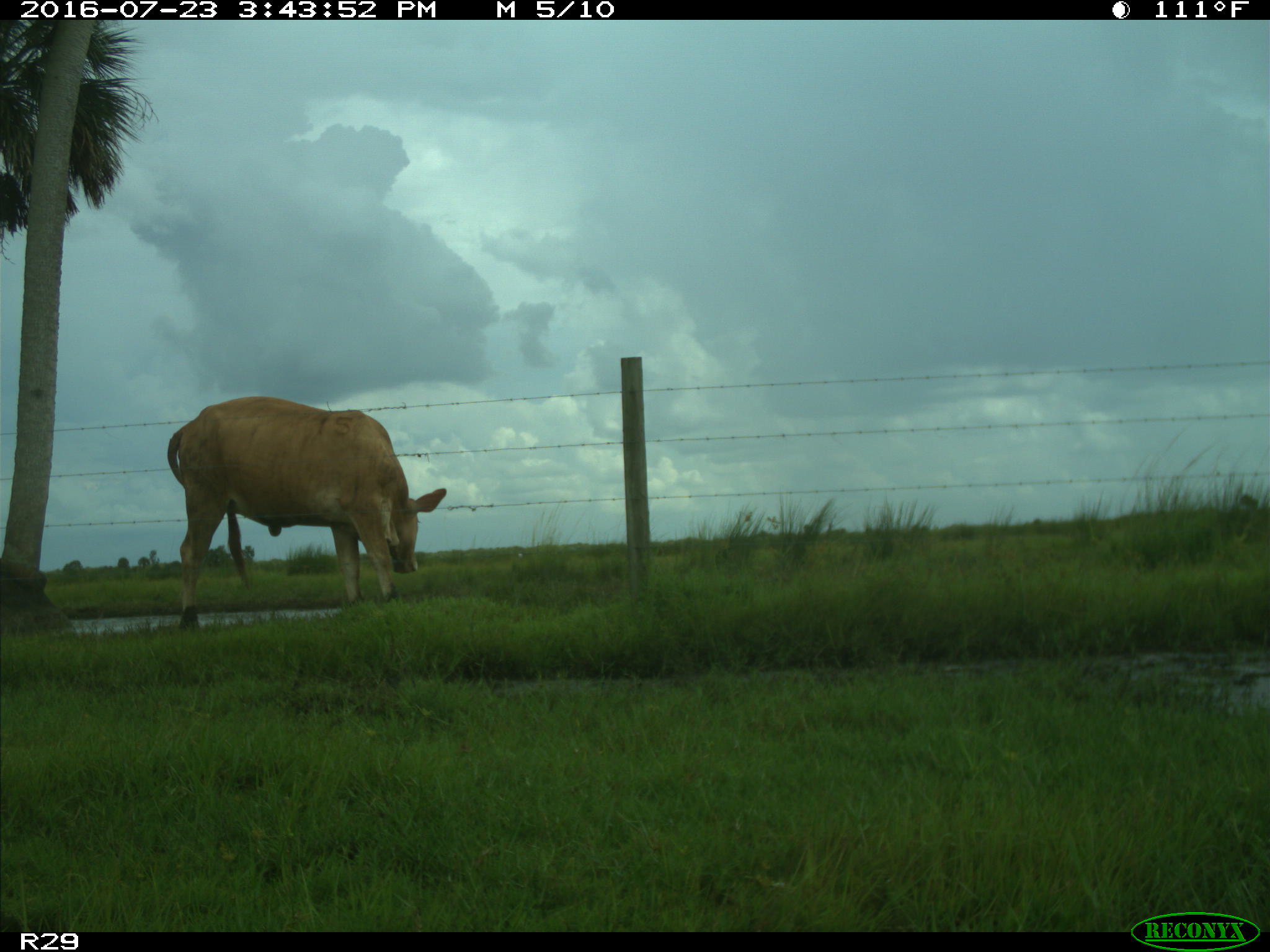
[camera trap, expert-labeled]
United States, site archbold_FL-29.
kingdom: Animalia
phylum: Chordata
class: Mammalia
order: Artiodactyla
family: Bovidae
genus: Bos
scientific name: Bos taurus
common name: domestic cow